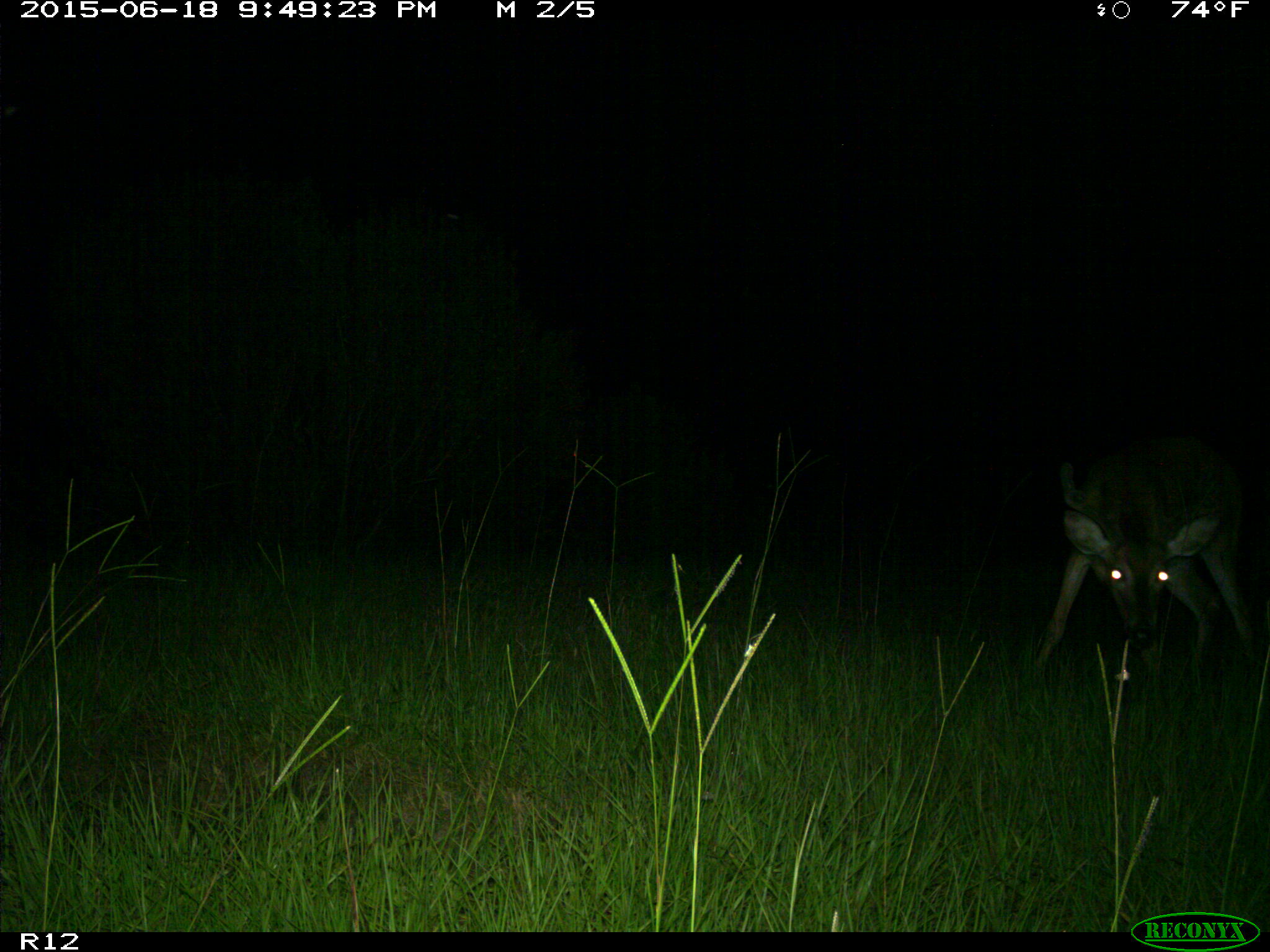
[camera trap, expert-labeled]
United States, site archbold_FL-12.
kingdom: Animalia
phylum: Chordata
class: Mammalia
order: Artiodactyla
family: Cervidae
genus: Odocoileus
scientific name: Odocoileus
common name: deer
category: unidentified deer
Unidentified deer (deer) (Odocoileus).